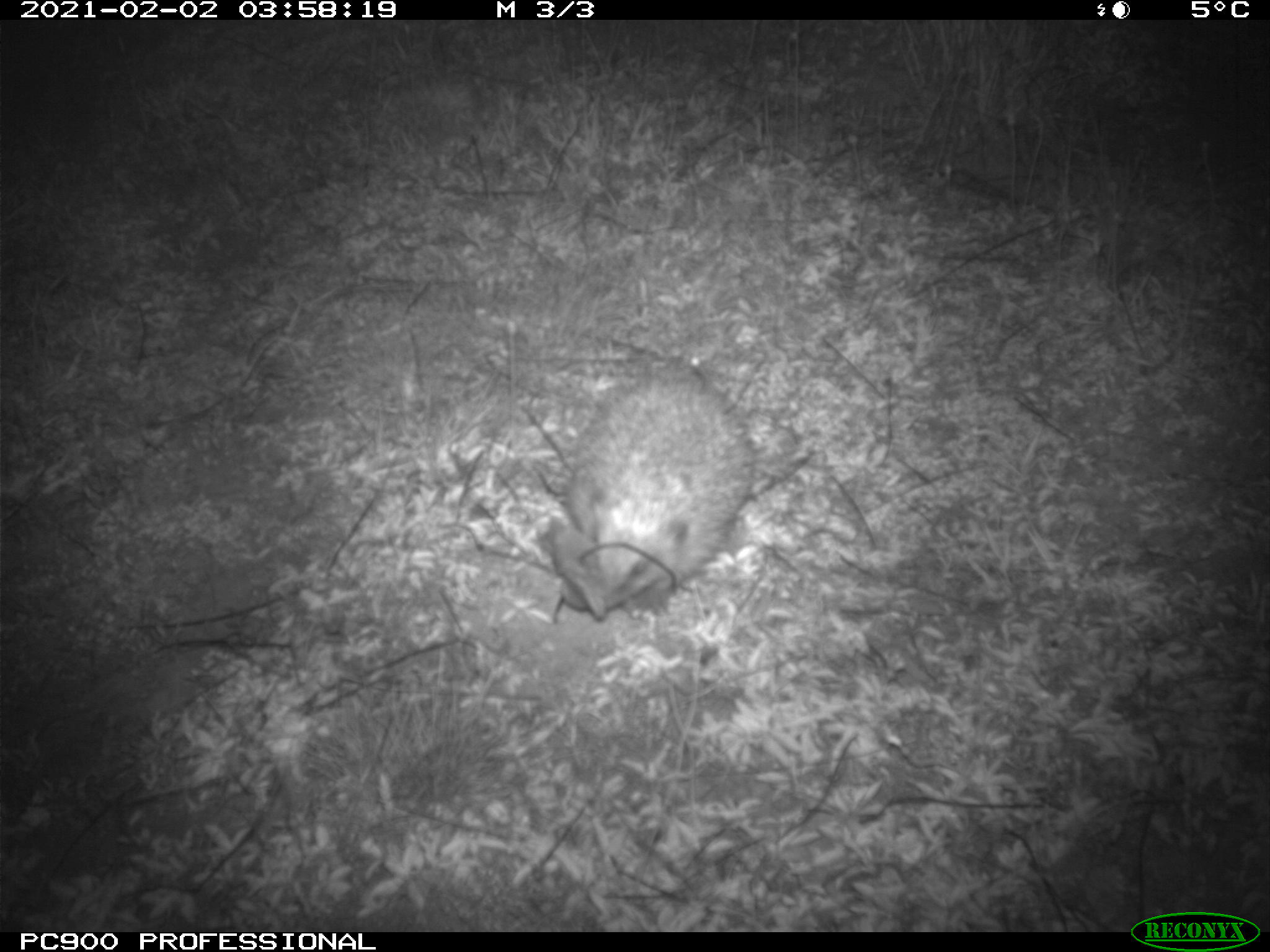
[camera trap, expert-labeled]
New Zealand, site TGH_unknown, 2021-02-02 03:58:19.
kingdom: Animalia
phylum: Chordata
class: Mammalia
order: Eulipotyphla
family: Erinaceidae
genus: Erinaceus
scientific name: Erinaceus europaeus europaeus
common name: european hedgehog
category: hedgehog